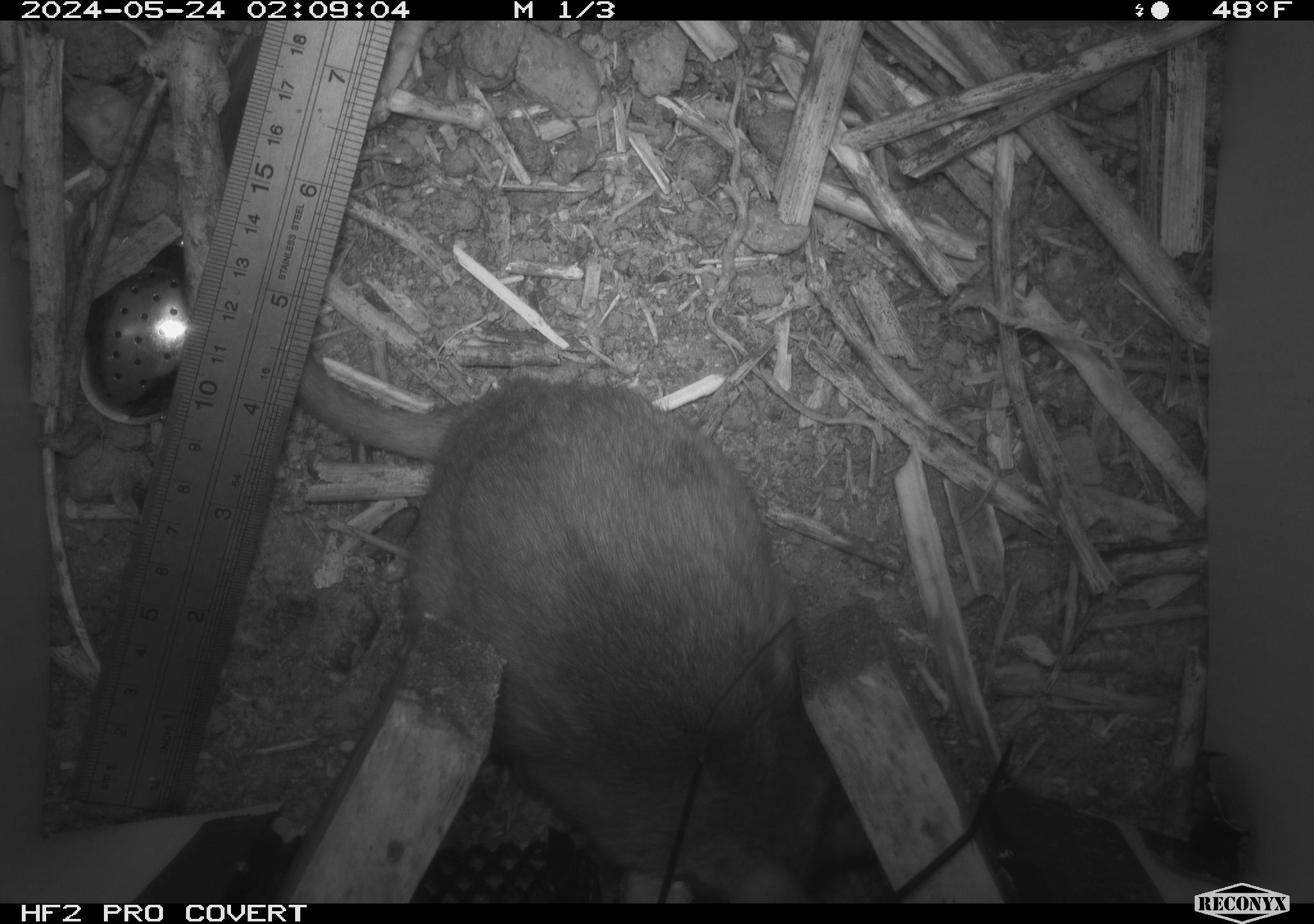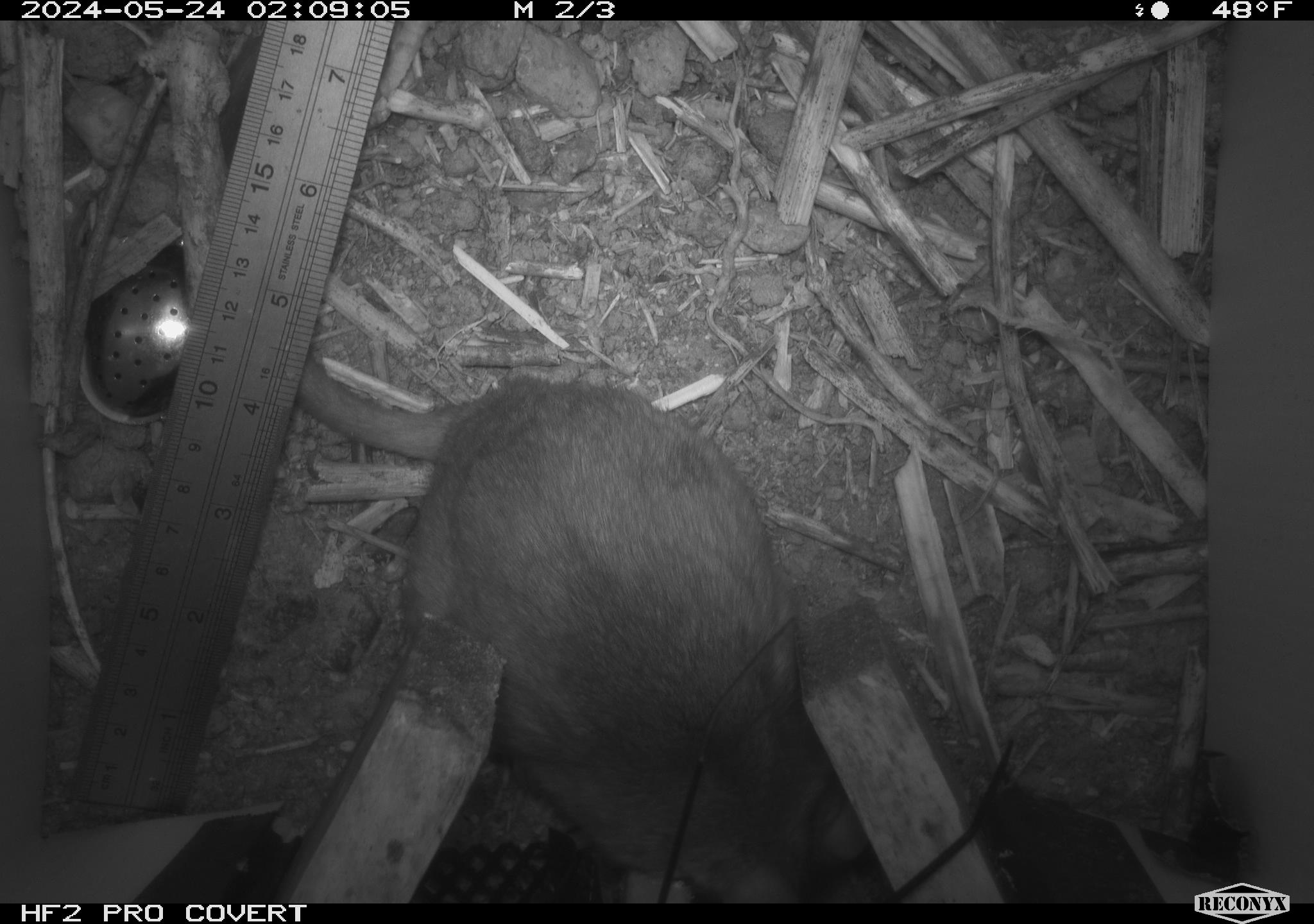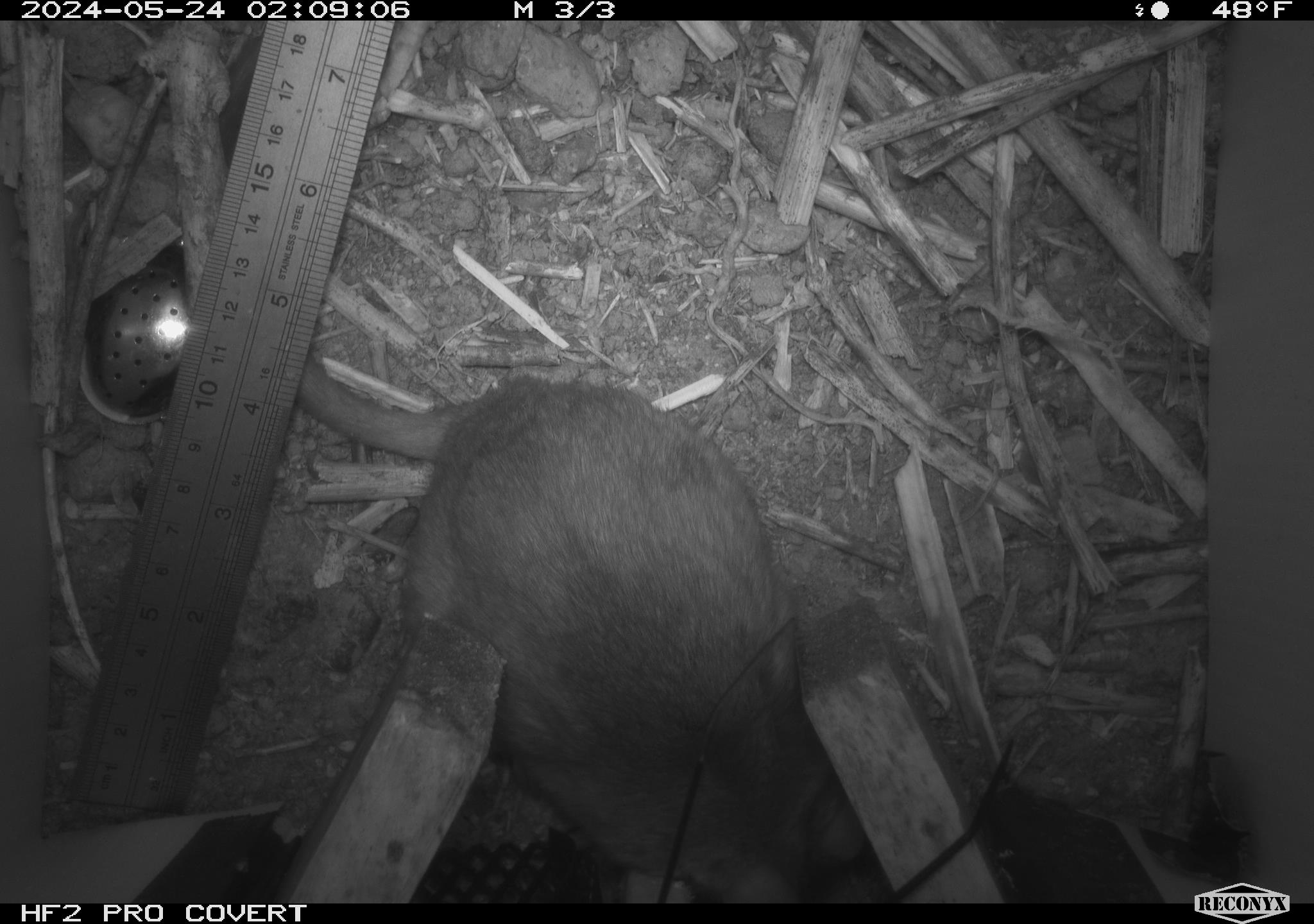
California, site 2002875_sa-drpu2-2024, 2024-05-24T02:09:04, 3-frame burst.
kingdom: Animalia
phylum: Chordata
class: Mammalia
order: Rodentia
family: Cricetidae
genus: Neotoma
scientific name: Neotoma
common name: pack rat or woodrat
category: neotoma species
Neotoma species (pack rat or woodrat) (Neotoma).